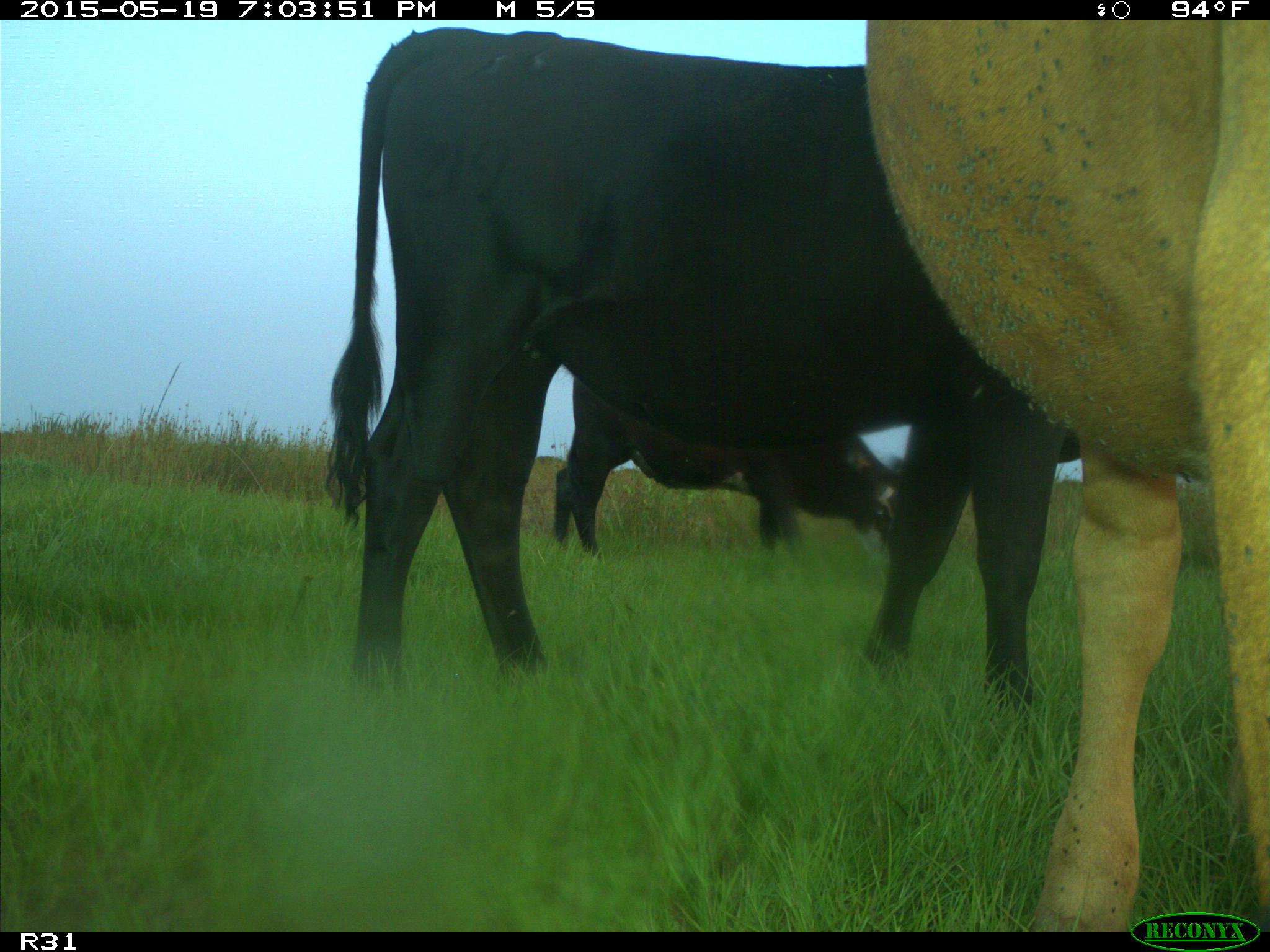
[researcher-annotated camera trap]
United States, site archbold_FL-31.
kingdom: Animalia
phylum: Chordata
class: Mammalia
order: Artiodactyla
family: Bovidae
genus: Bos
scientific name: Bos taurus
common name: domestic cow